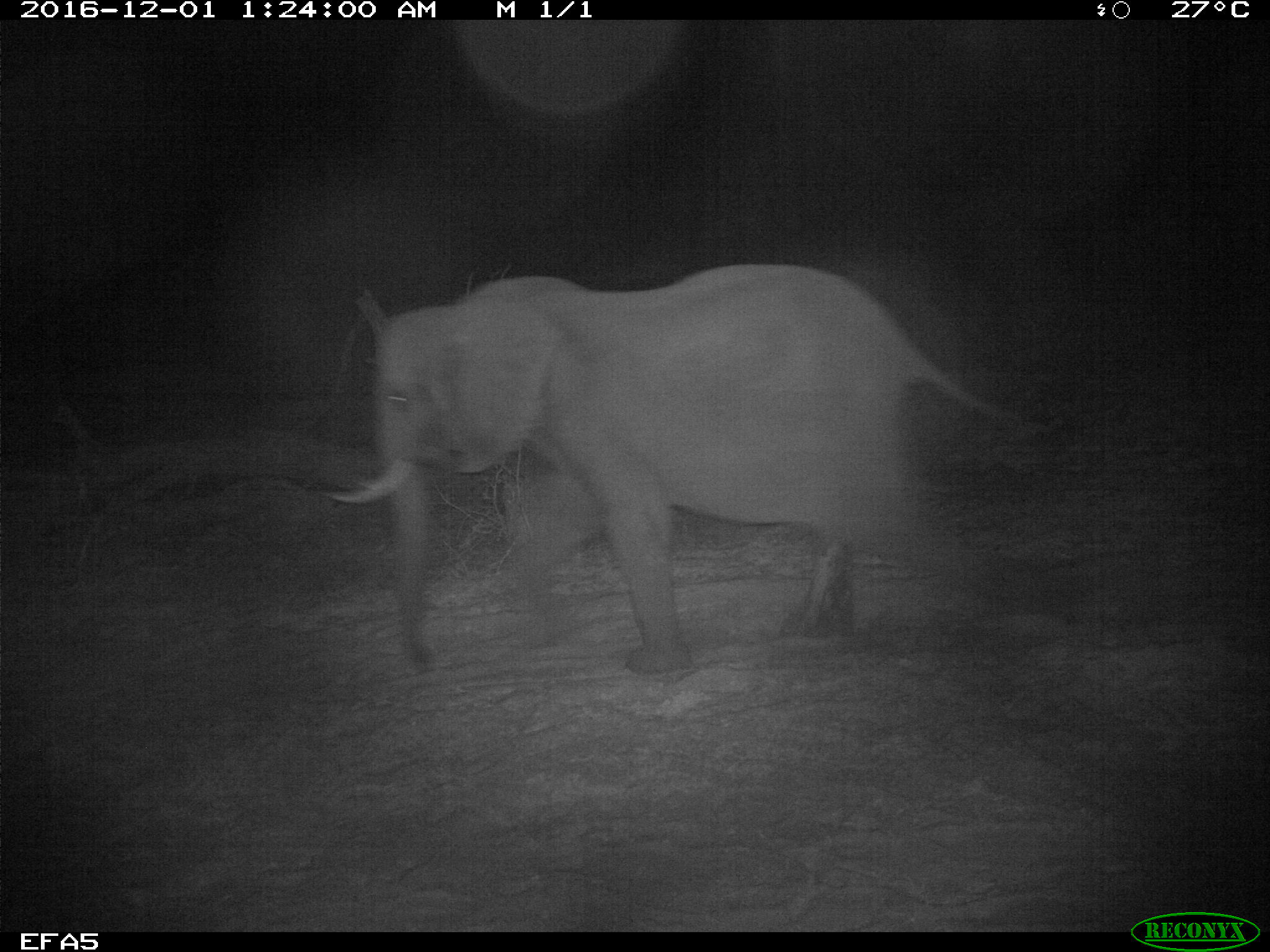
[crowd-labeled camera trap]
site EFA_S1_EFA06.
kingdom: Animalia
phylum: Chordata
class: Mammalia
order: Proboscidea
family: Elephantidae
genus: Loxodonta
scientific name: Loxodonta africana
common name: african bush elephant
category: elephant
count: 1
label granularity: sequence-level